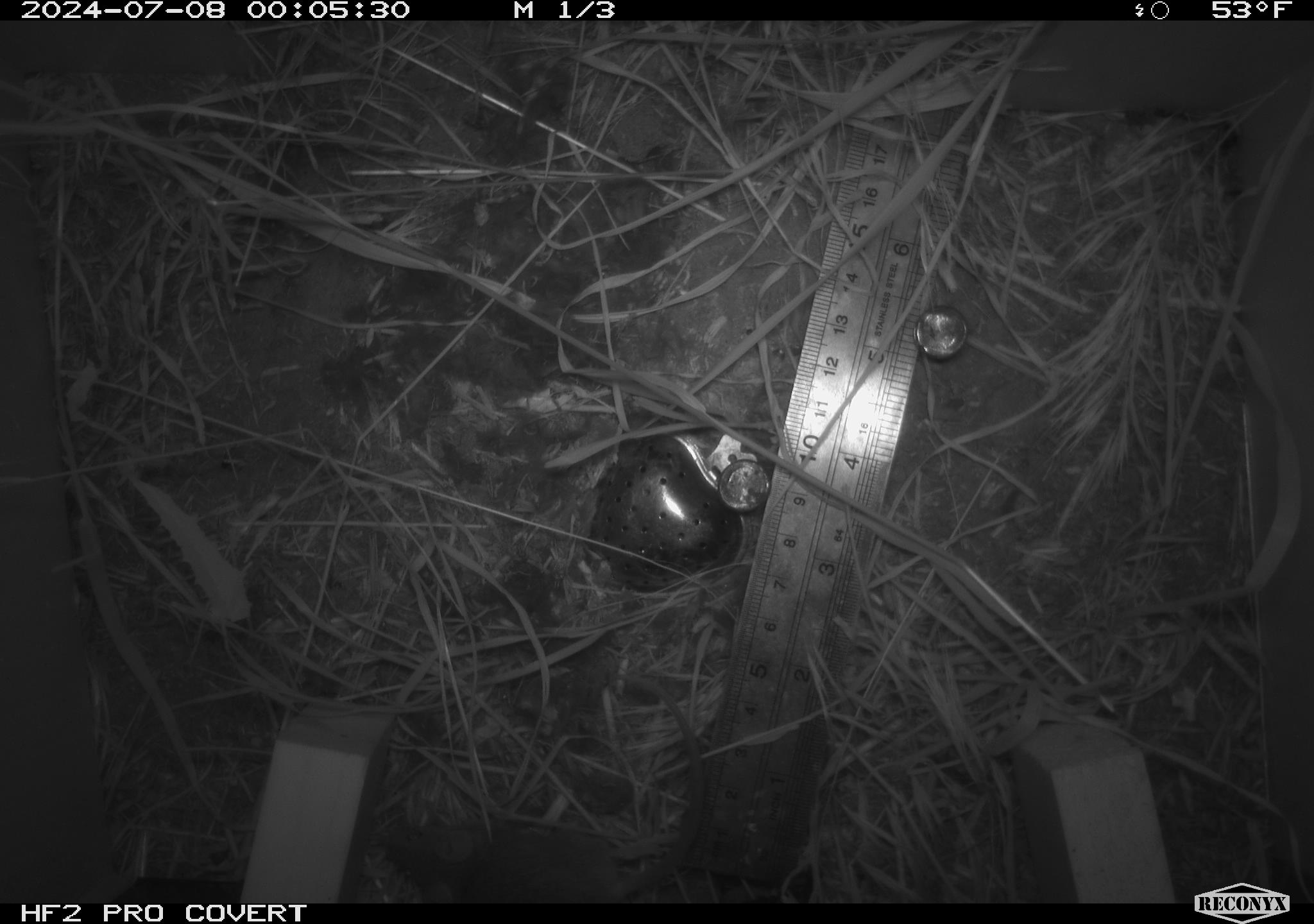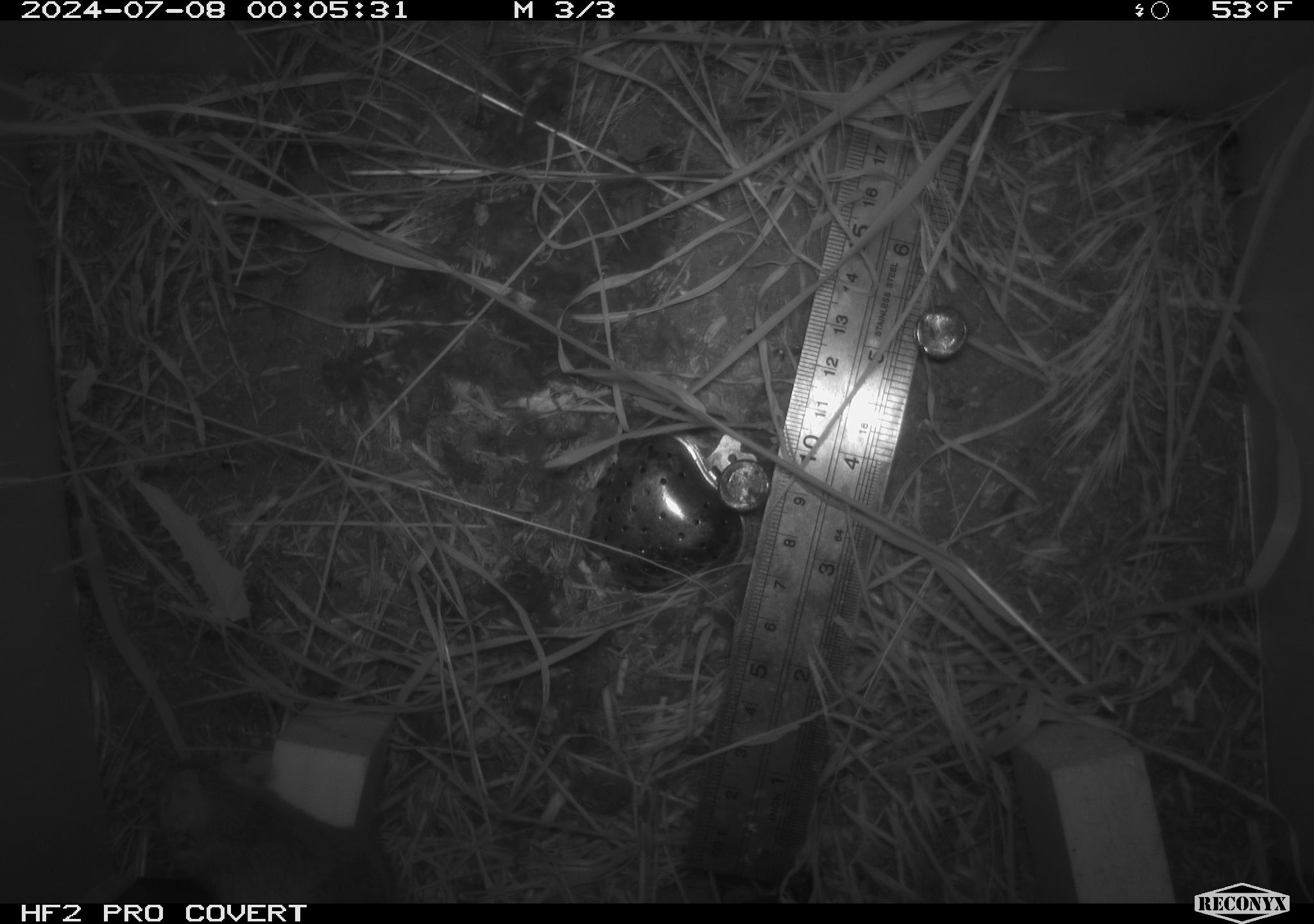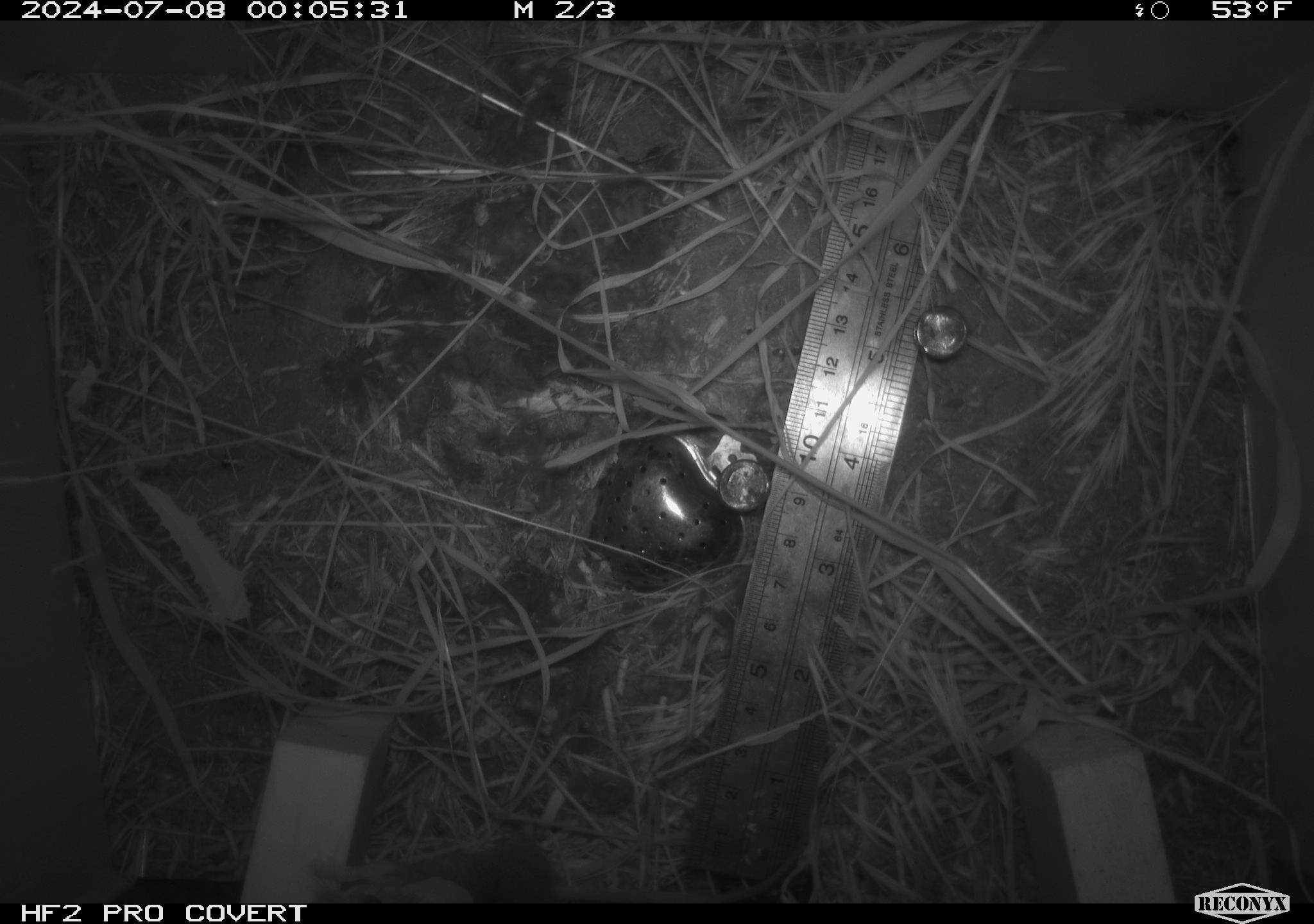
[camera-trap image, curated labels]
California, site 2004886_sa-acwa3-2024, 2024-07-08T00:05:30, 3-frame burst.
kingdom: Animalia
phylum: Chordata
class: Mammalia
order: Rodentia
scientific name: Rodentia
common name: mouse species